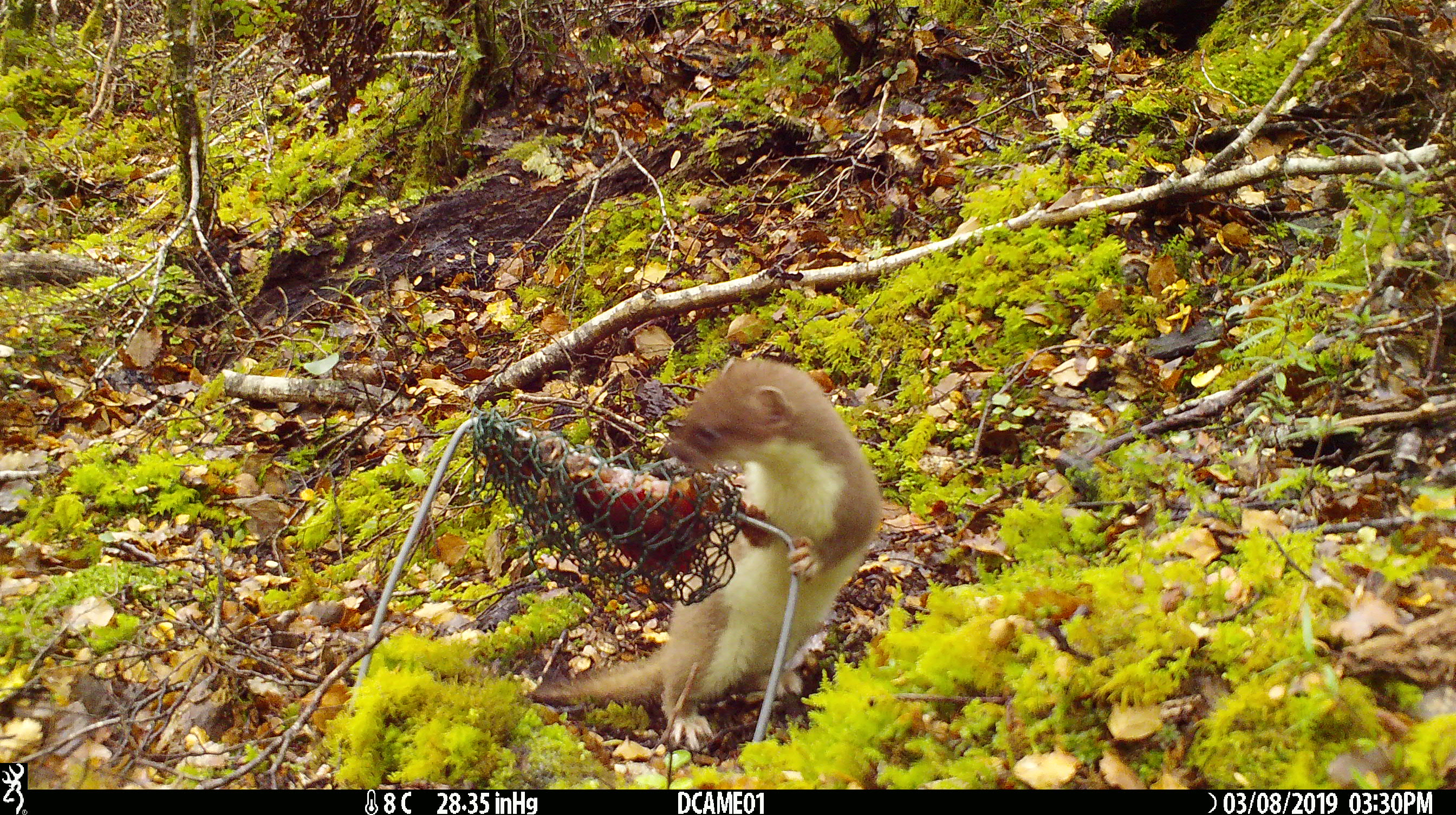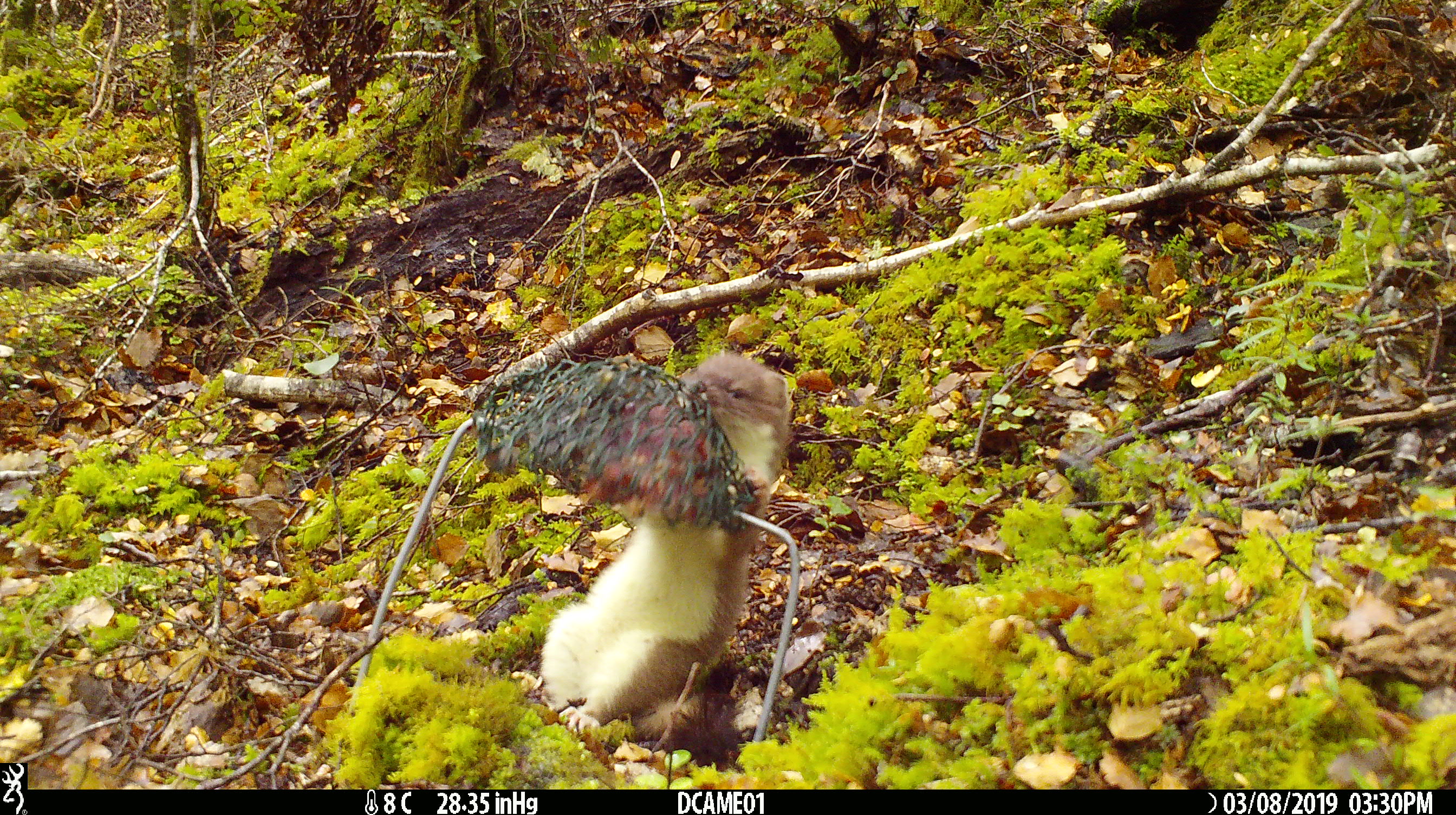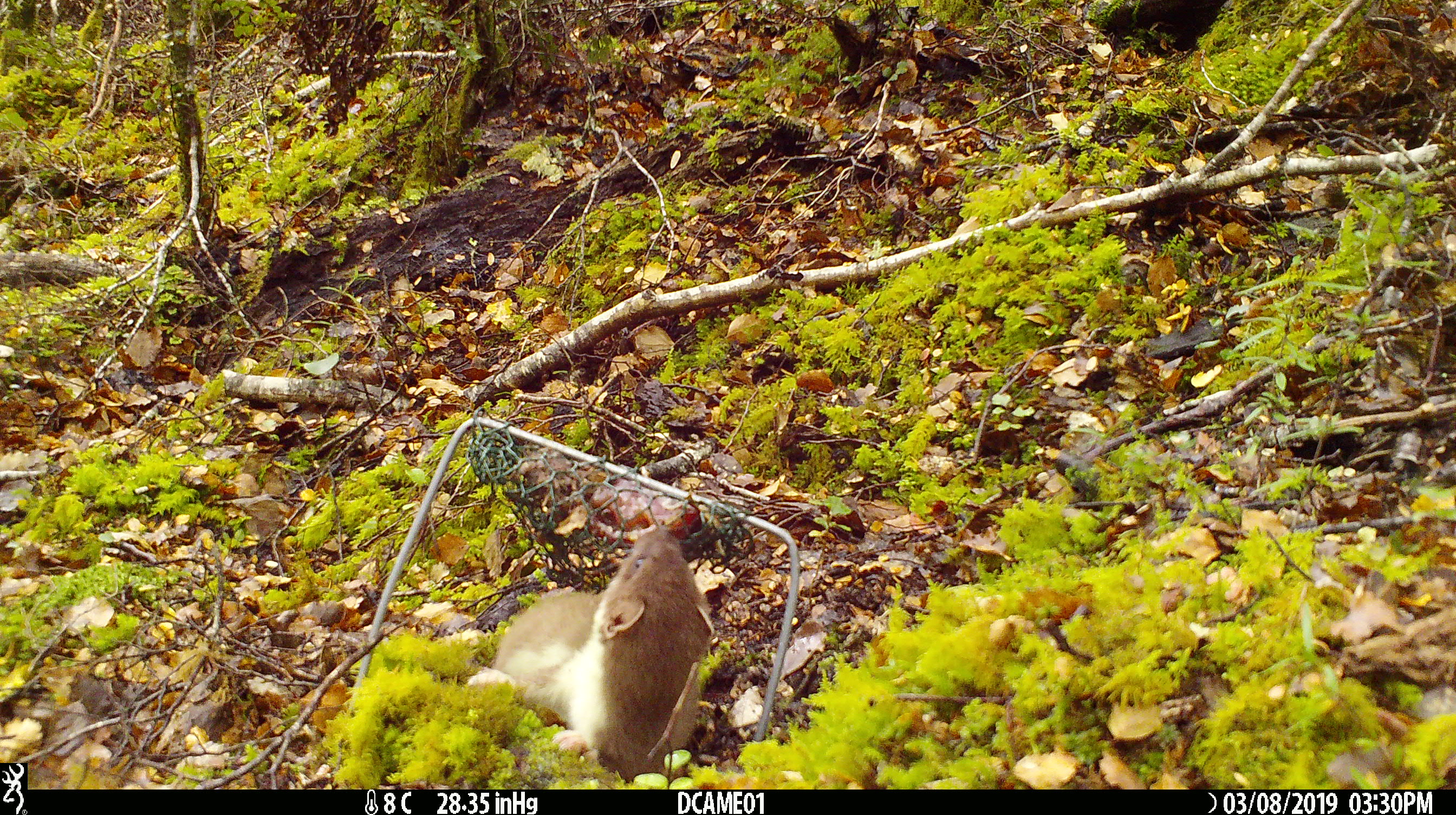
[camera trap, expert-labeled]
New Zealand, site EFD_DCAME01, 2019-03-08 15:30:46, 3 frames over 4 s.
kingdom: Animalia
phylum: Chordata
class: Mammalia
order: Carnivora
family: Mustelidae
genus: Mustela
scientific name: Mustela erminea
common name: stoat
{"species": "stoat (Mustela erminea)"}